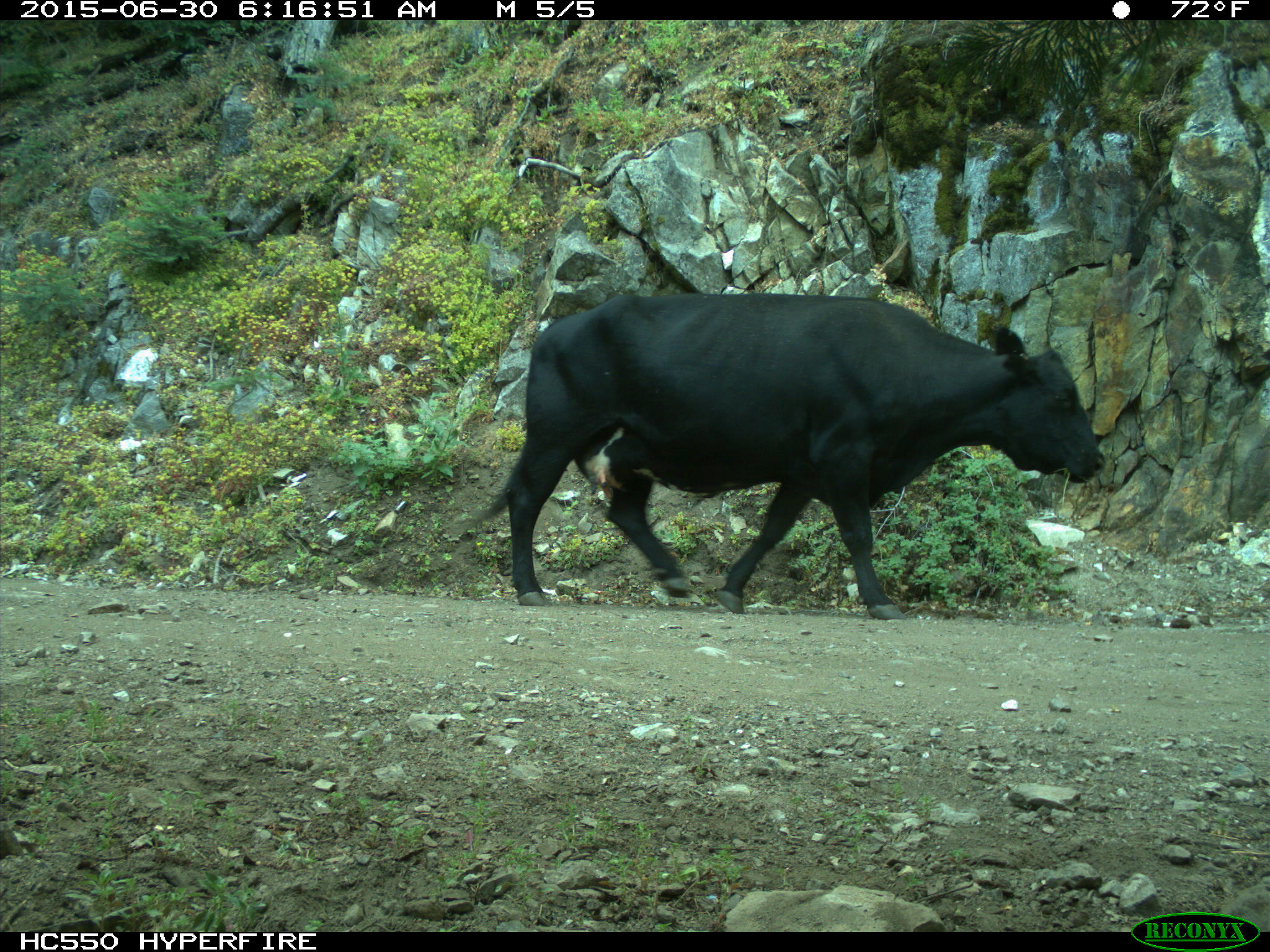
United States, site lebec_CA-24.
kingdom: Animalia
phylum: Chordata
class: Mammalia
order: Artiodactyla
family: Bovidae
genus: Bos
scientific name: Bos taurus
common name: domestic cow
Bos taurus (domestic cow).